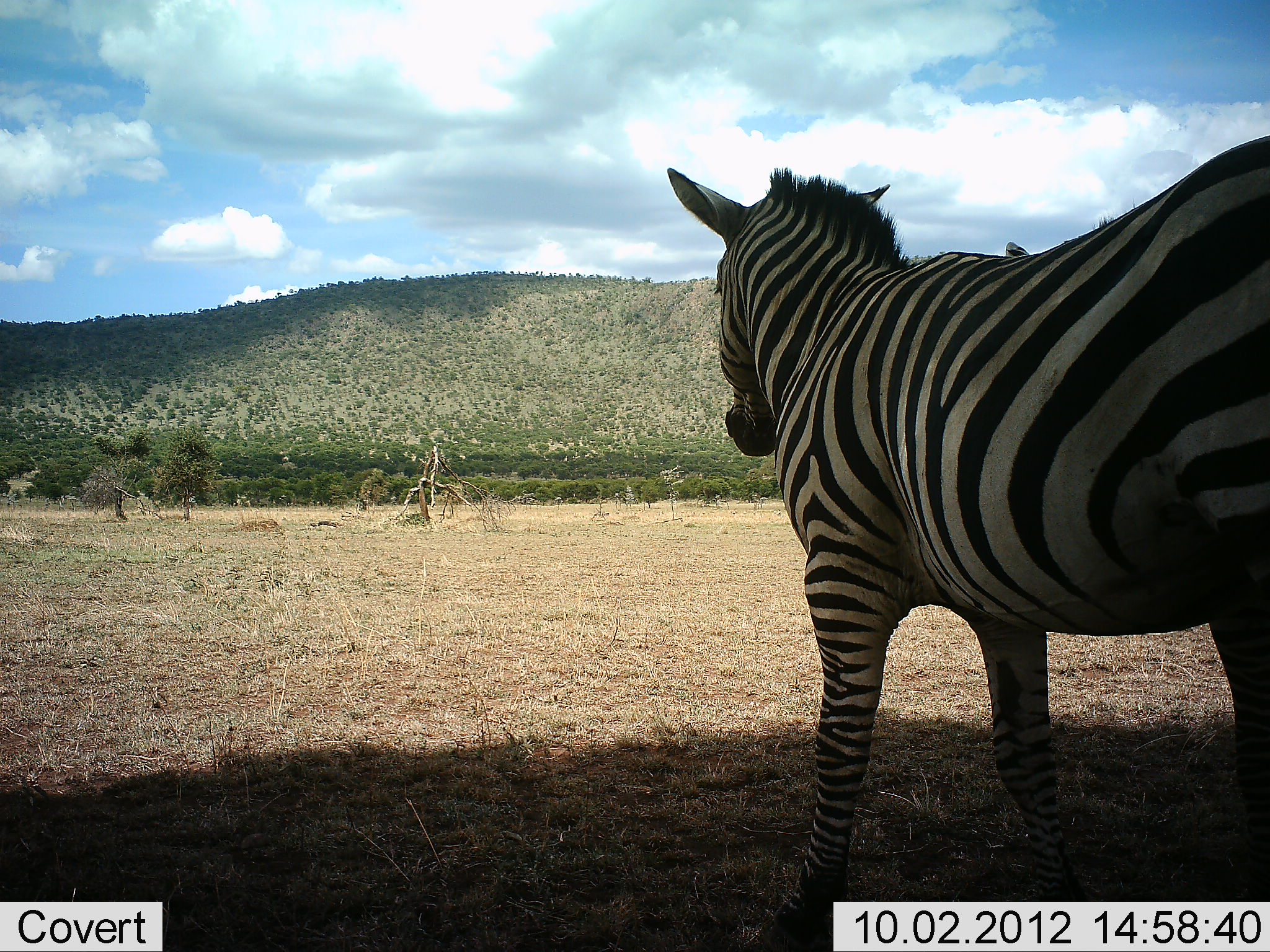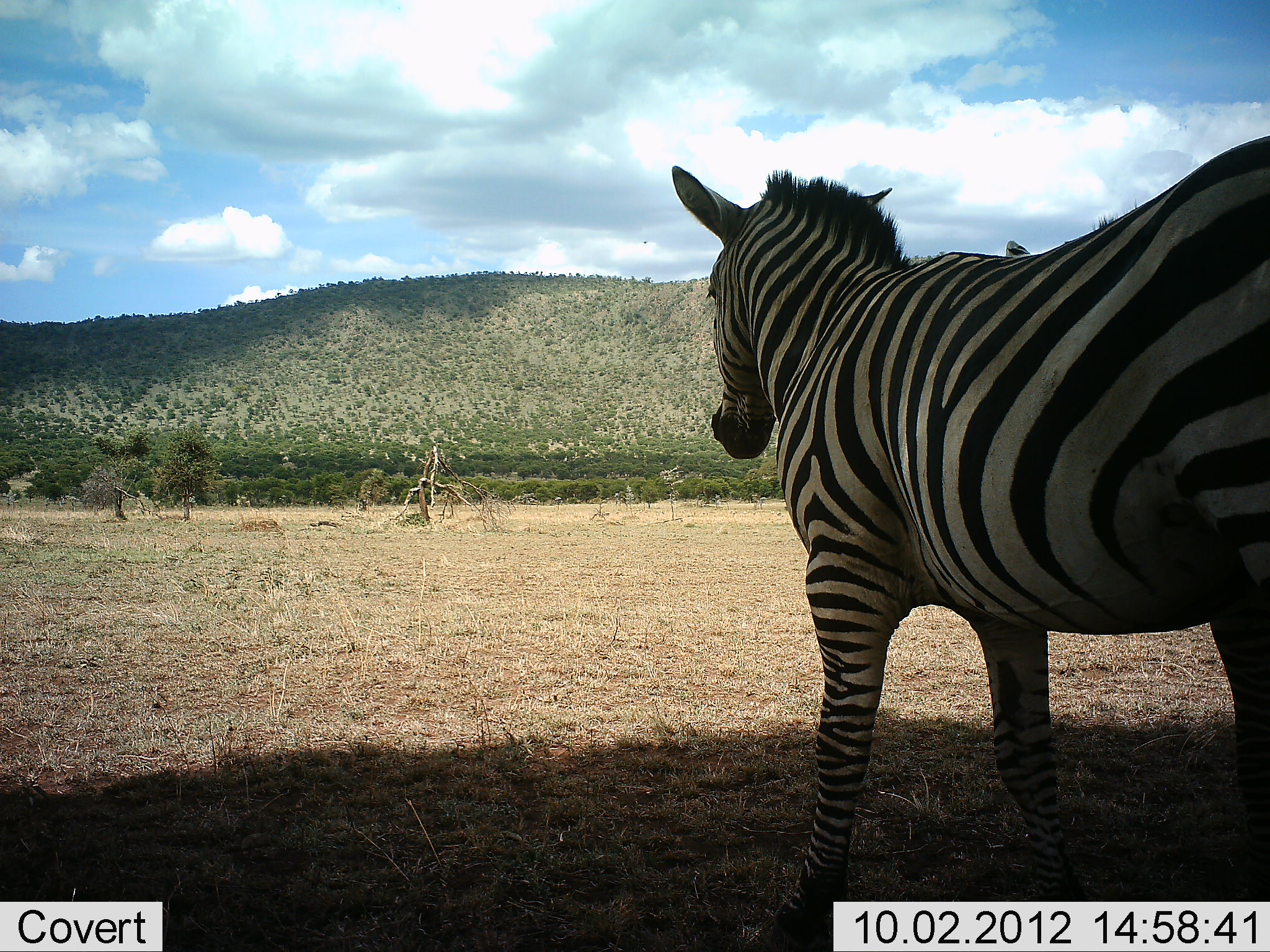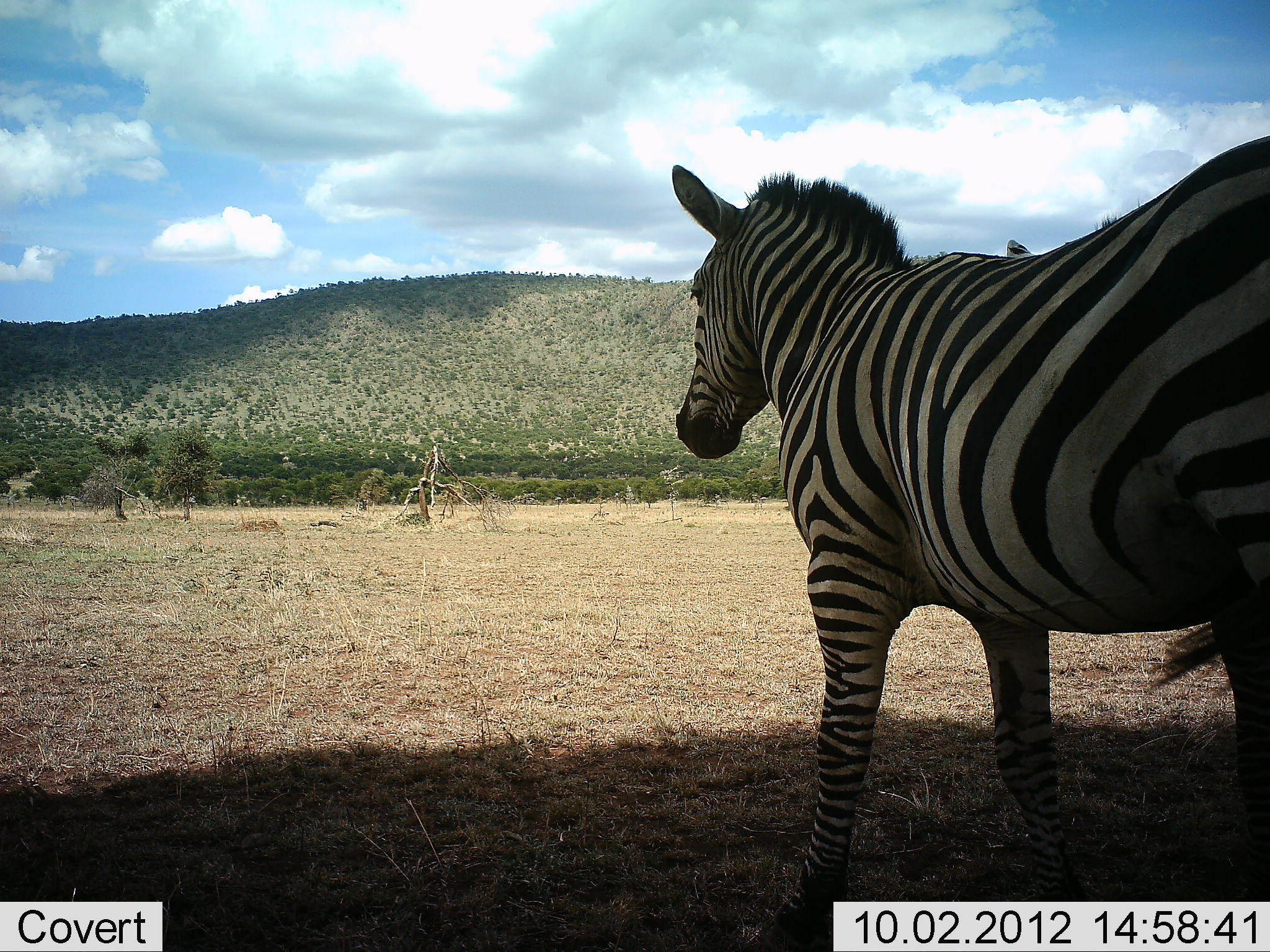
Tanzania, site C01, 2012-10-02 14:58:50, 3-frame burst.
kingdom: Animalia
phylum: Chordata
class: Mammalia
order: Perissodactyla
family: Equidae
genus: Equus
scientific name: Equus quagga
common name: plains zebra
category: zebra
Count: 1.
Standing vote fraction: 90%.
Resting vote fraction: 0%.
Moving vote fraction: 10%.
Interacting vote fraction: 0%.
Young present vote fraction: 0%.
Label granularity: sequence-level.